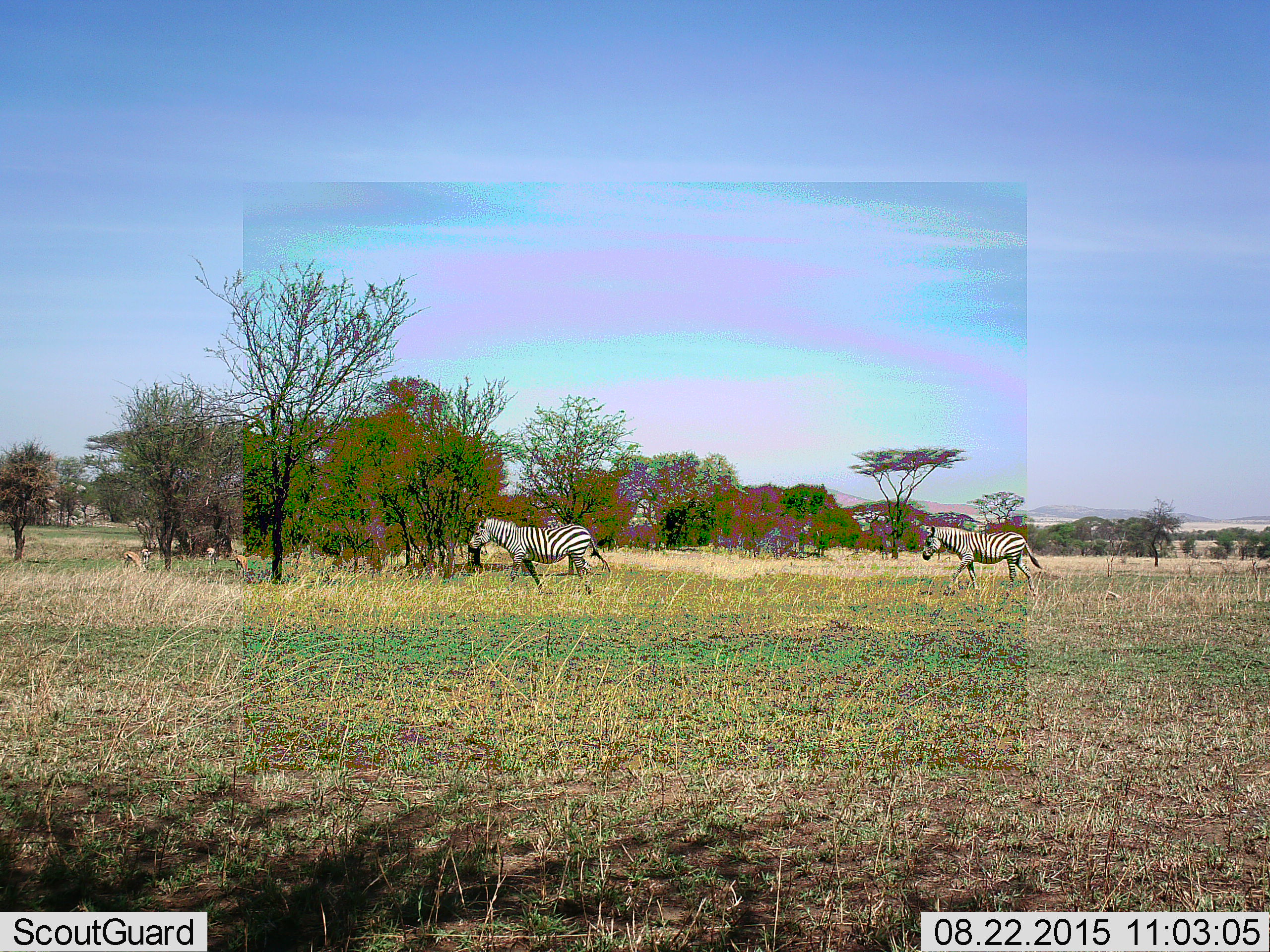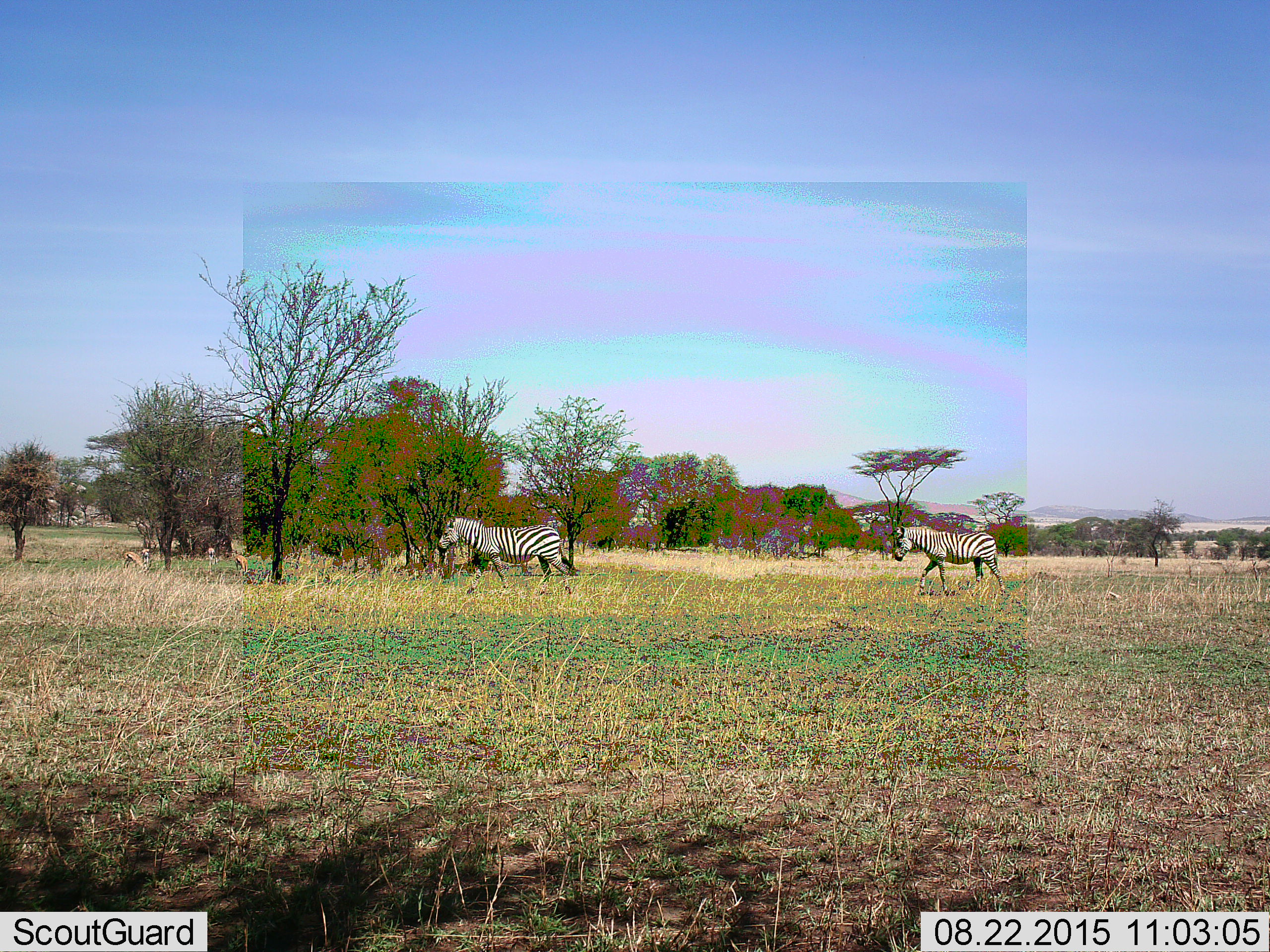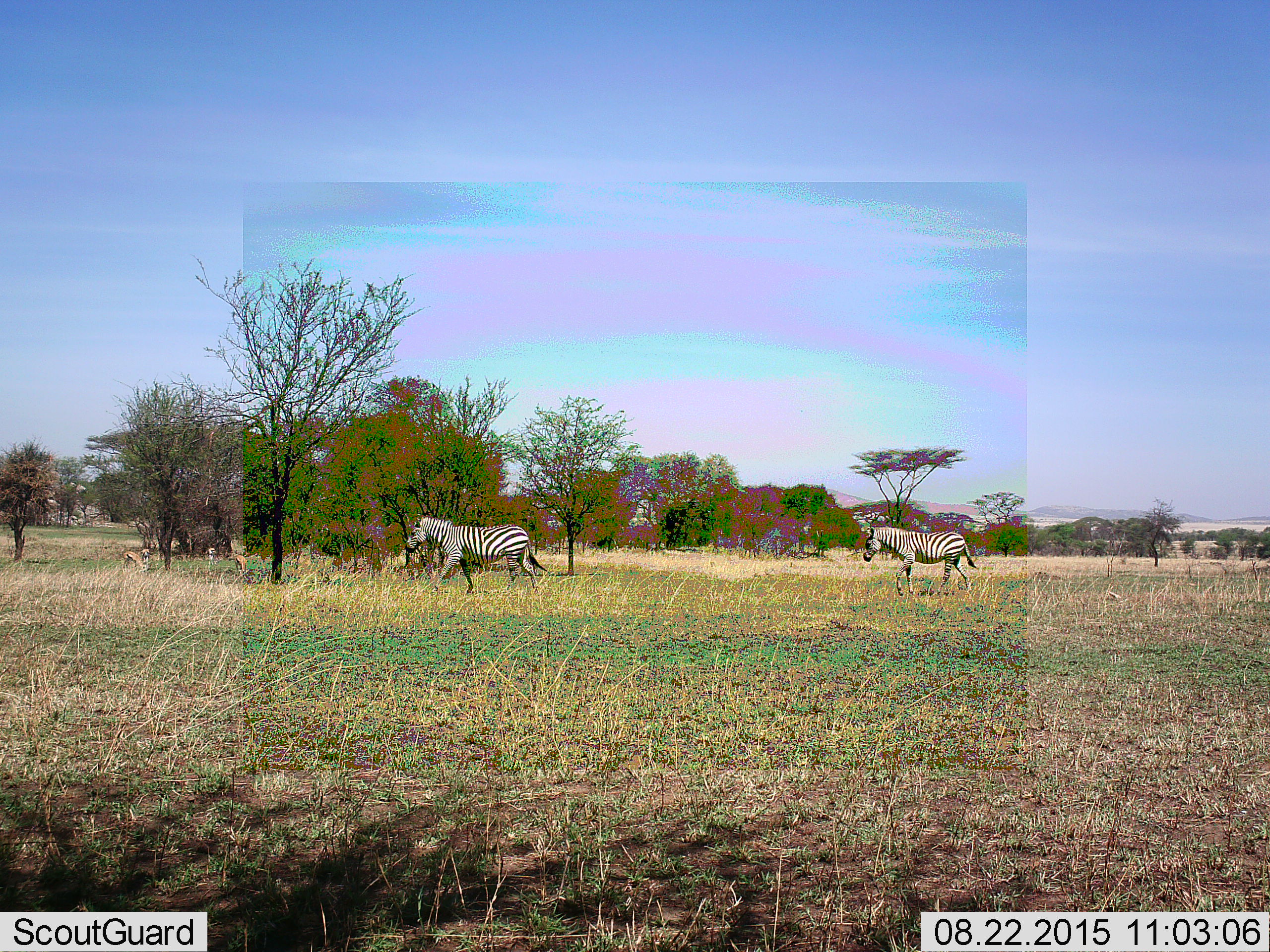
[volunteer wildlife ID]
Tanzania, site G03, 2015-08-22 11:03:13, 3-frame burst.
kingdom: Animalia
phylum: Chordata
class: Mammalia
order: Artiodactyla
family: Bovidae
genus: Eudorcas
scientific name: Eudorcas thomsonii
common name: thomson's gazelle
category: gazellethomsons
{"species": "gazellethomsons (thomson's gazelle) (Eudorcas thomsonii)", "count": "4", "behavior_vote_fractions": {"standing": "40%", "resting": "0%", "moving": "20%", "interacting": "0%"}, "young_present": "0%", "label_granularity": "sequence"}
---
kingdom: Animalia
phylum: Chordata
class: Mammalia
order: Perissodactyla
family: Equidae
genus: Equus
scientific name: Equus quagga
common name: plains zebra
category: zebra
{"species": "zebra (plains zebra) (Equus quagga)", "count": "2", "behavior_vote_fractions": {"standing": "11%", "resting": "0%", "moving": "100%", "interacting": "0%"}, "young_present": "6%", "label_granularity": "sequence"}